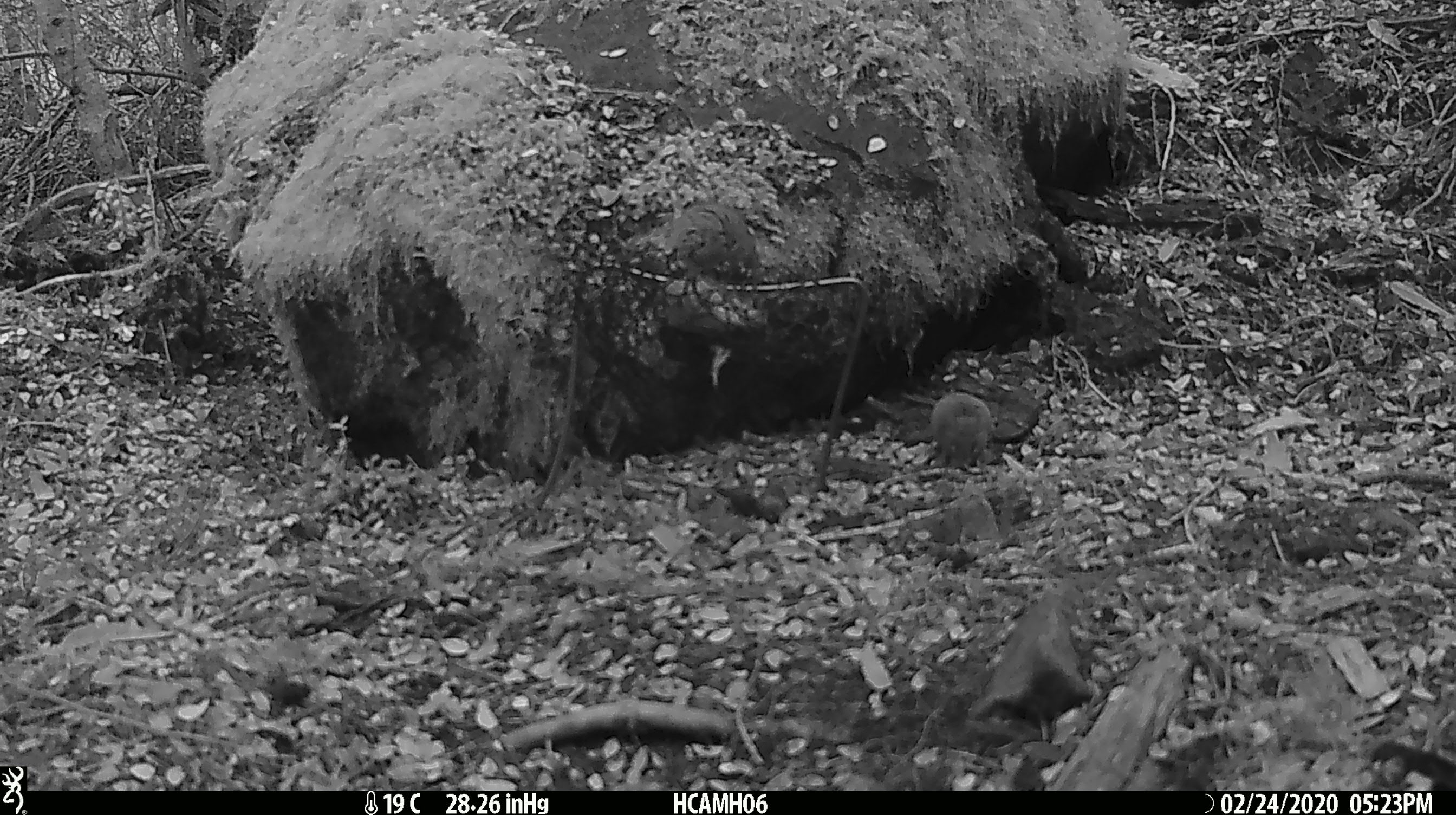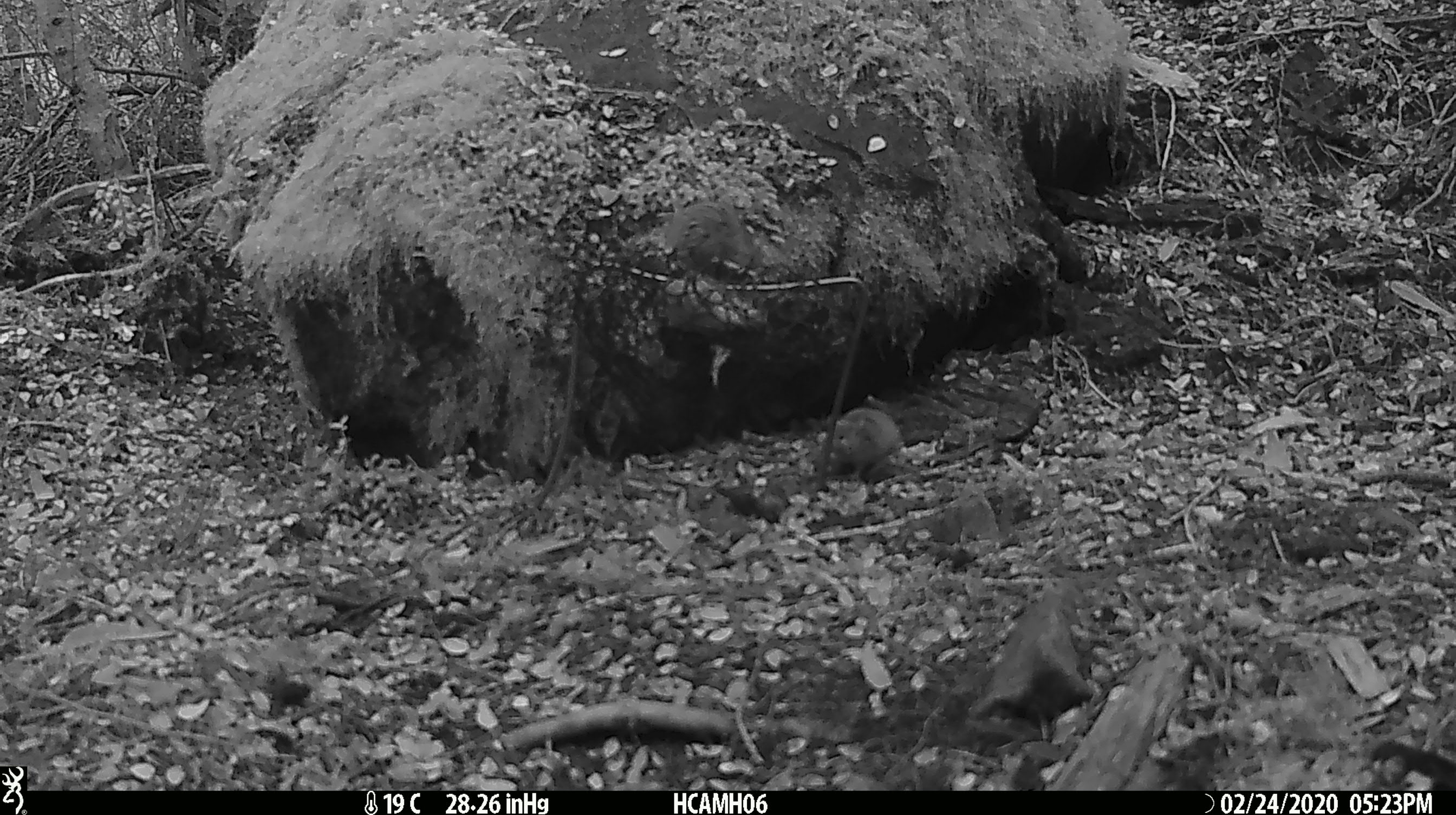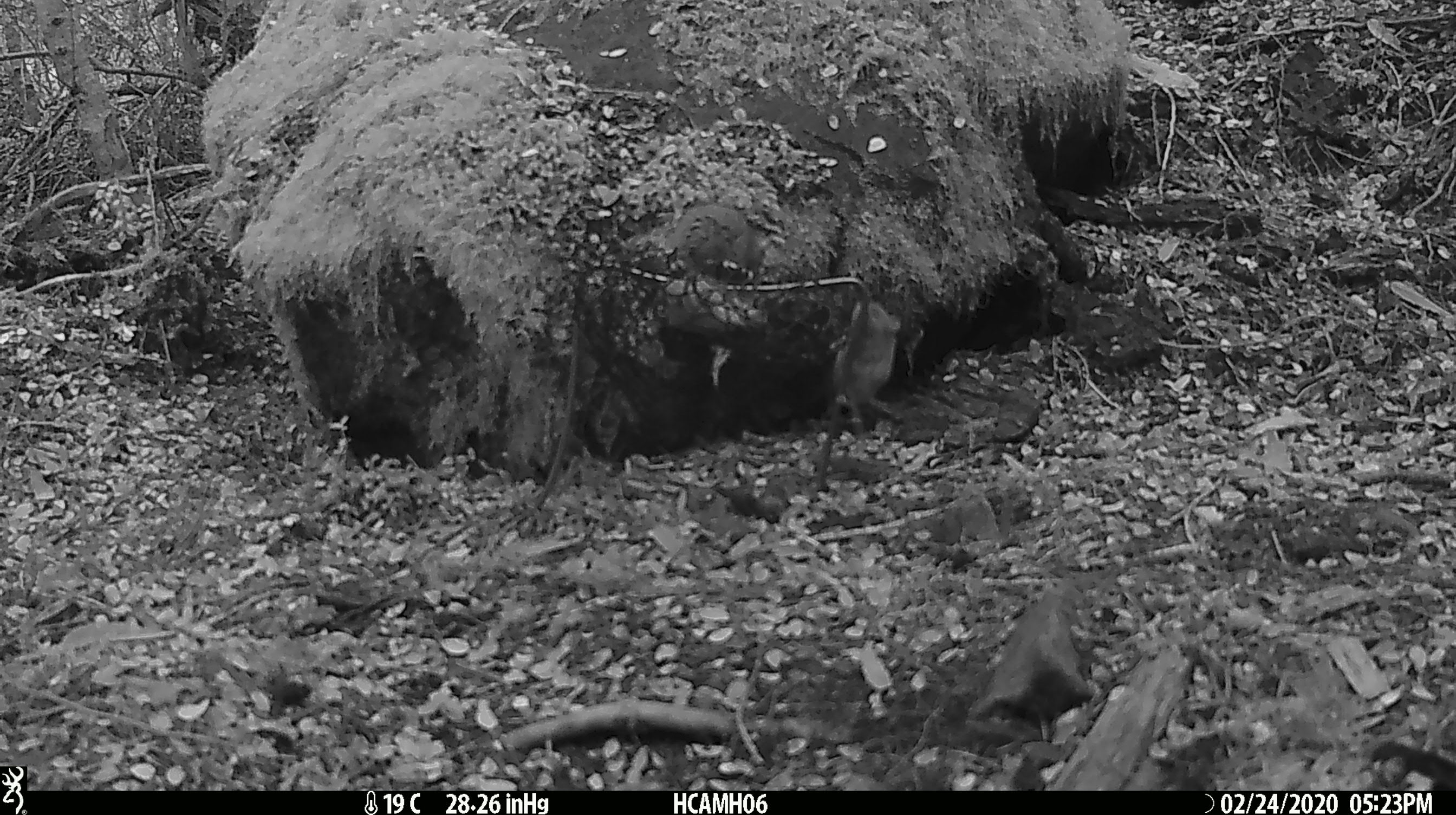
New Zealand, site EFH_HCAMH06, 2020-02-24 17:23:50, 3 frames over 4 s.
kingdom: Animalia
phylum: Chordata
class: Mammalia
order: Rodentia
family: Muridae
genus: Mus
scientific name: Mus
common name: mouse